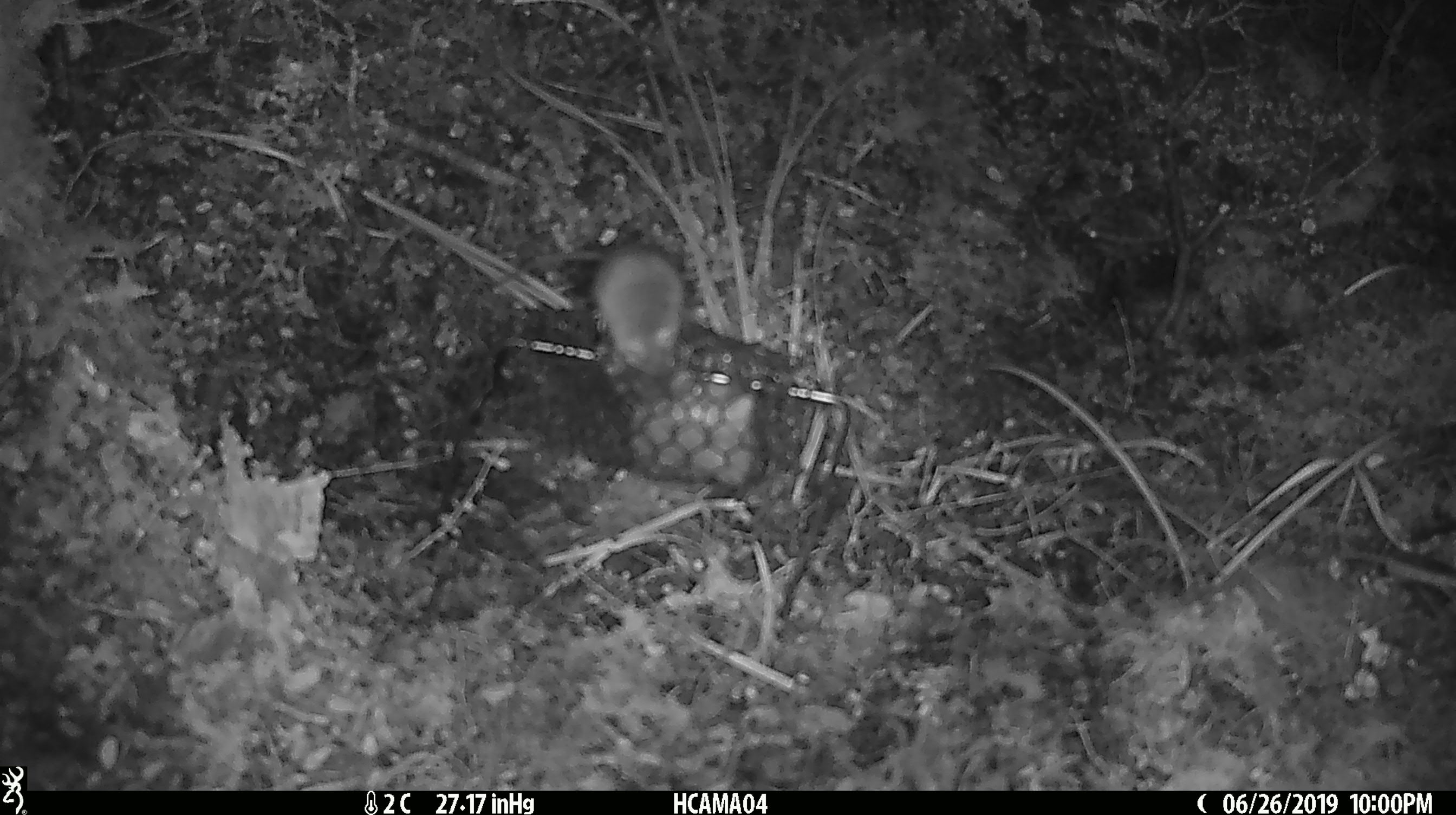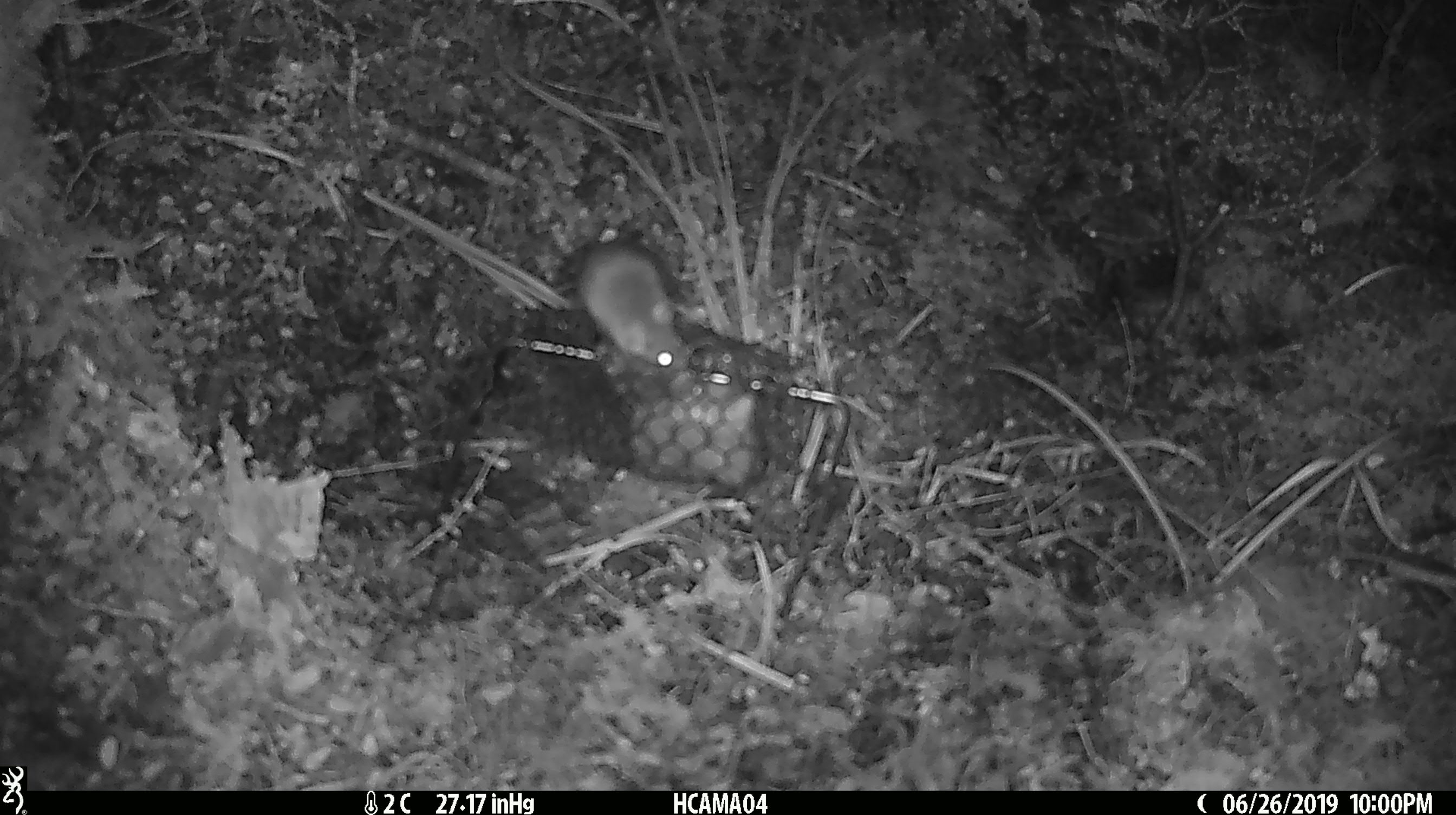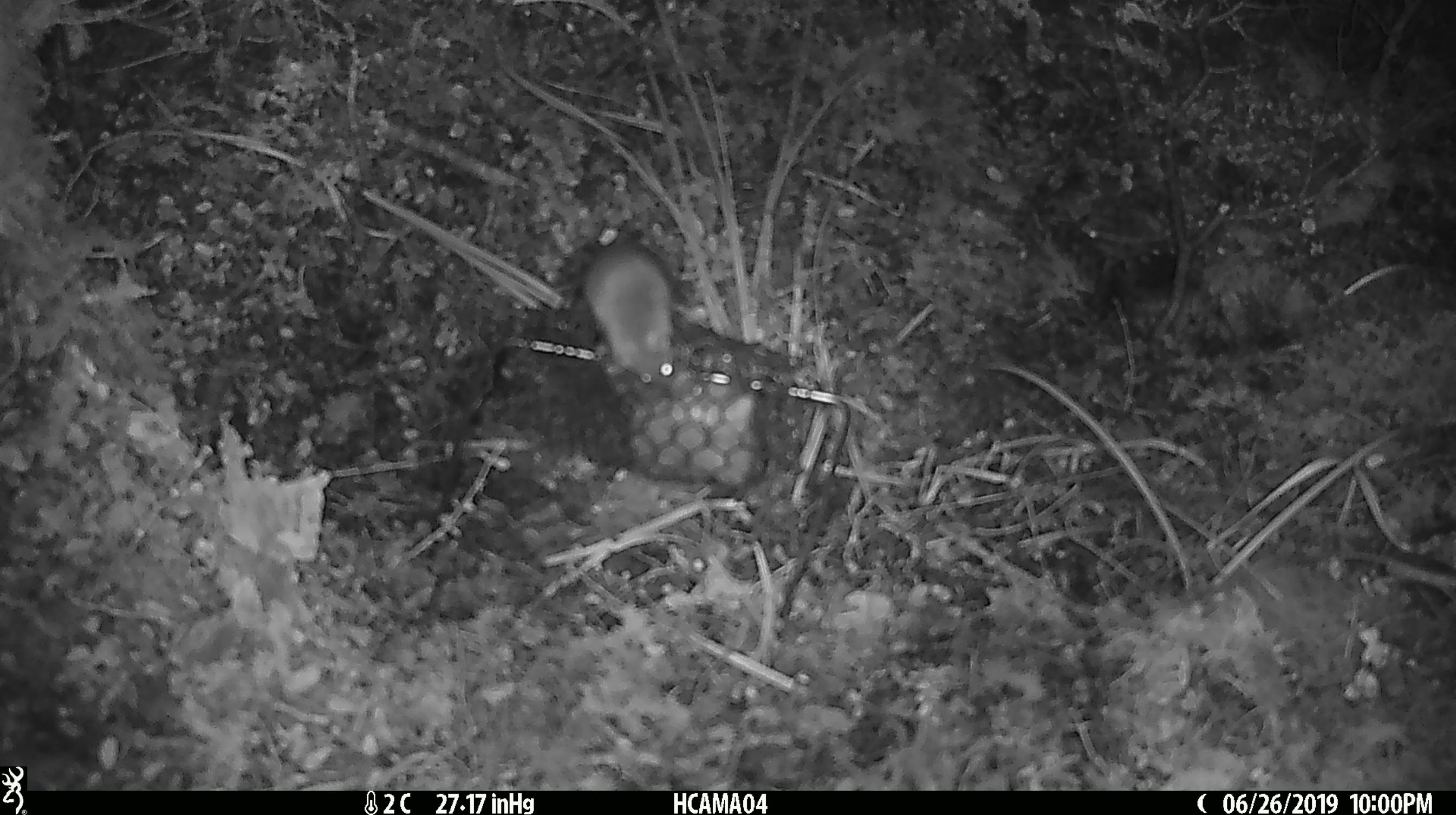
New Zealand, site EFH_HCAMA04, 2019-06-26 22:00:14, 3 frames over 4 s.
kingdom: Animalia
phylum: Chordata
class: Mammalia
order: Rodentia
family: Muridae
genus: Mus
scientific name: Mus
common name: mouse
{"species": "mouse (Mus)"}